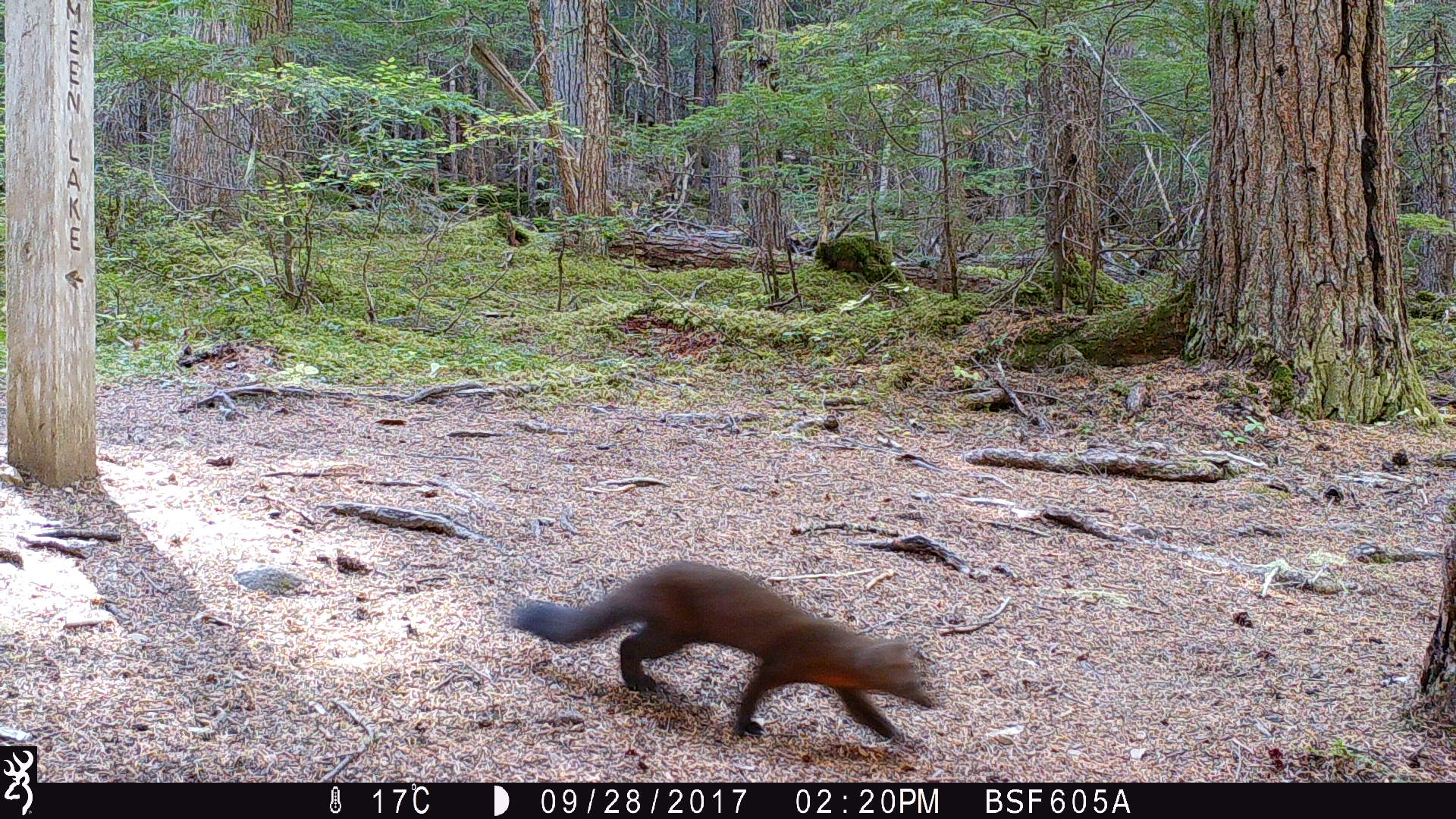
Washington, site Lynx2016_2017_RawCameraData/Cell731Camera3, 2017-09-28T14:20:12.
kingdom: Animalia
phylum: Chordata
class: Mammalia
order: Carnivora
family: Mustelidae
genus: Martes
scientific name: Martes americana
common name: american marten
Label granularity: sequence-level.